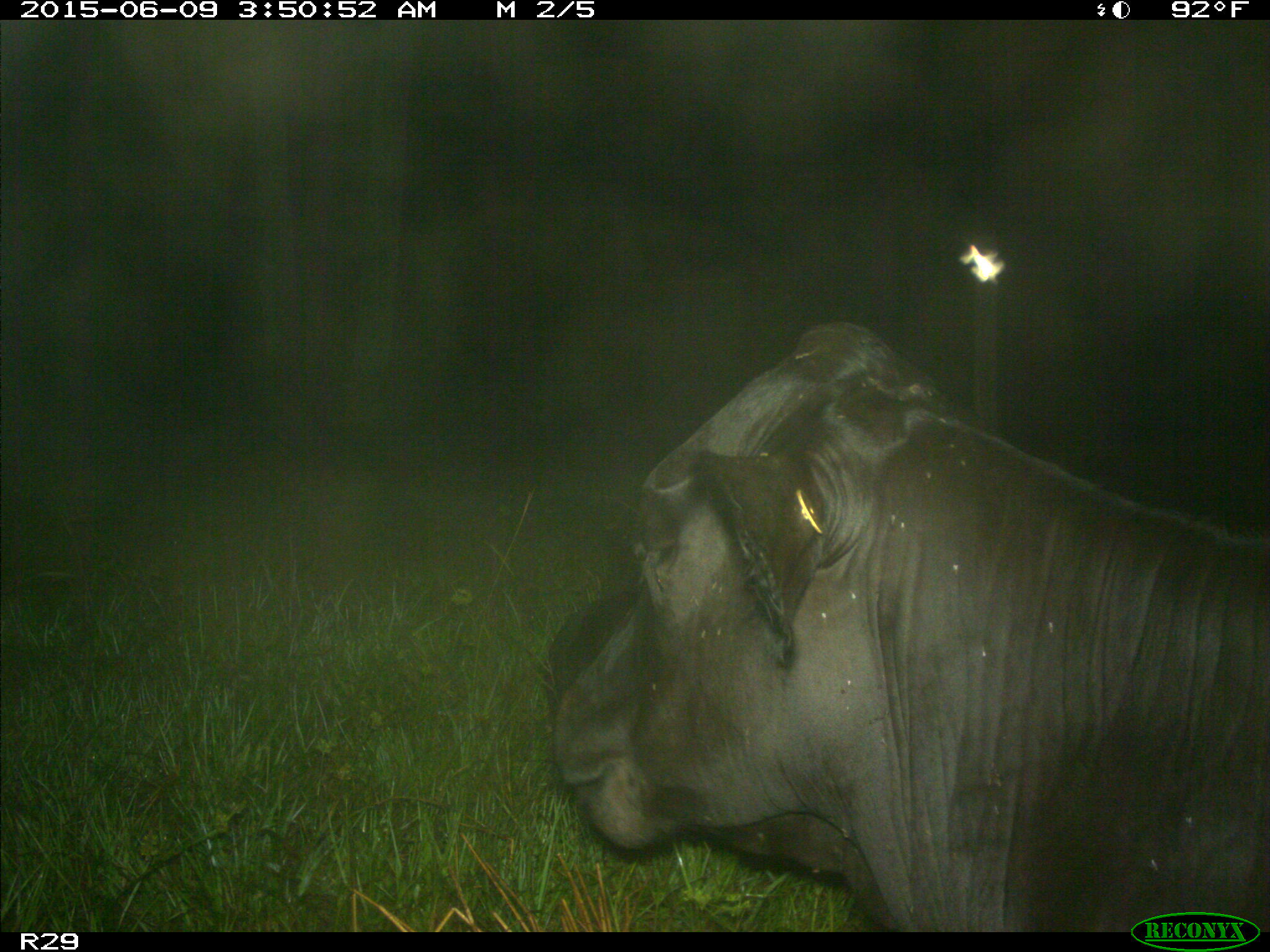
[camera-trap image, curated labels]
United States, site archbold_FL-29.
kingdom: Animalia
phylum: Chordata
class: Mammalia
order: Artiodactyla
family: Bovidae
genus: Bos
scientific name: Bos taurus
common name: domestic cow